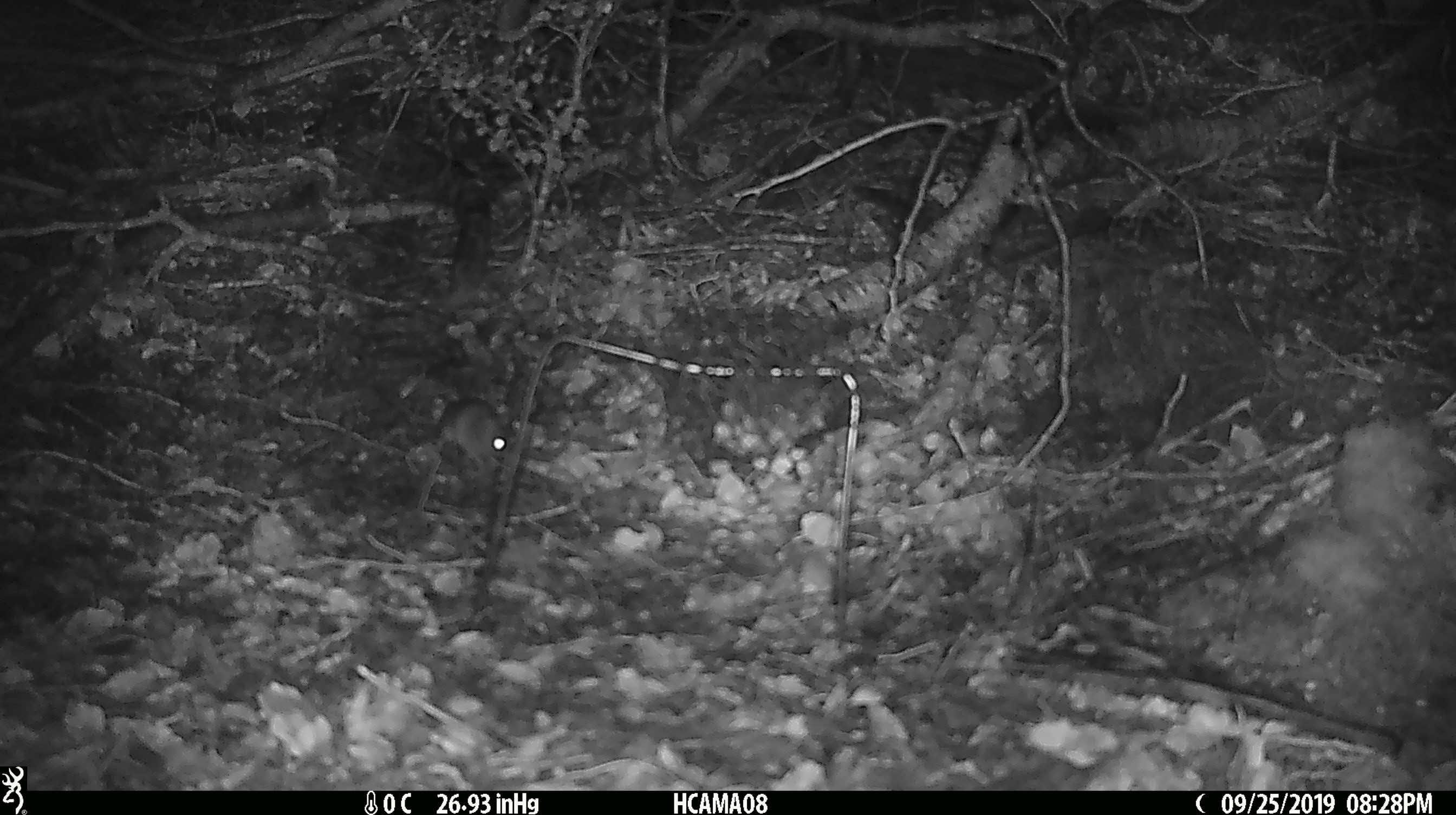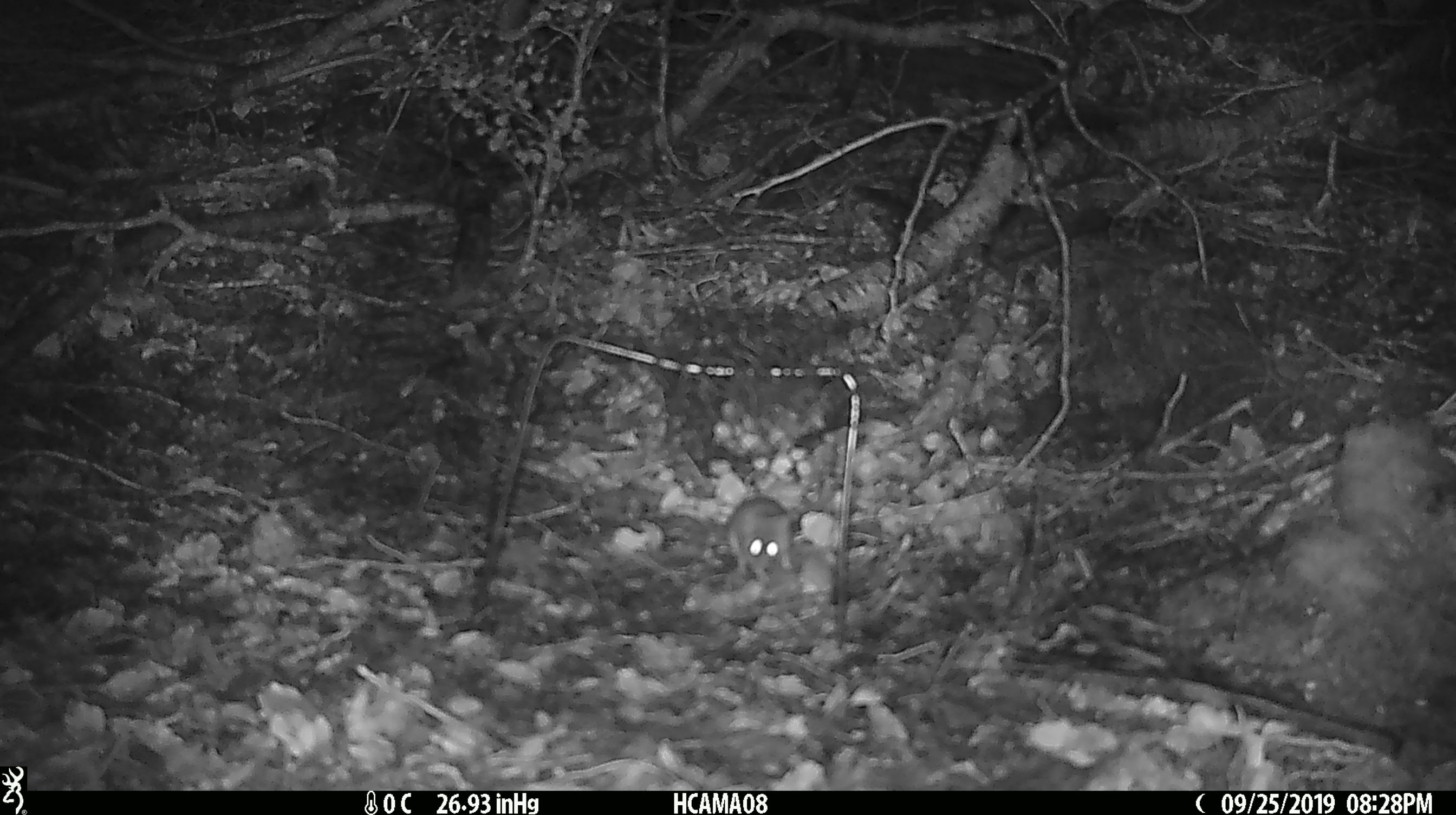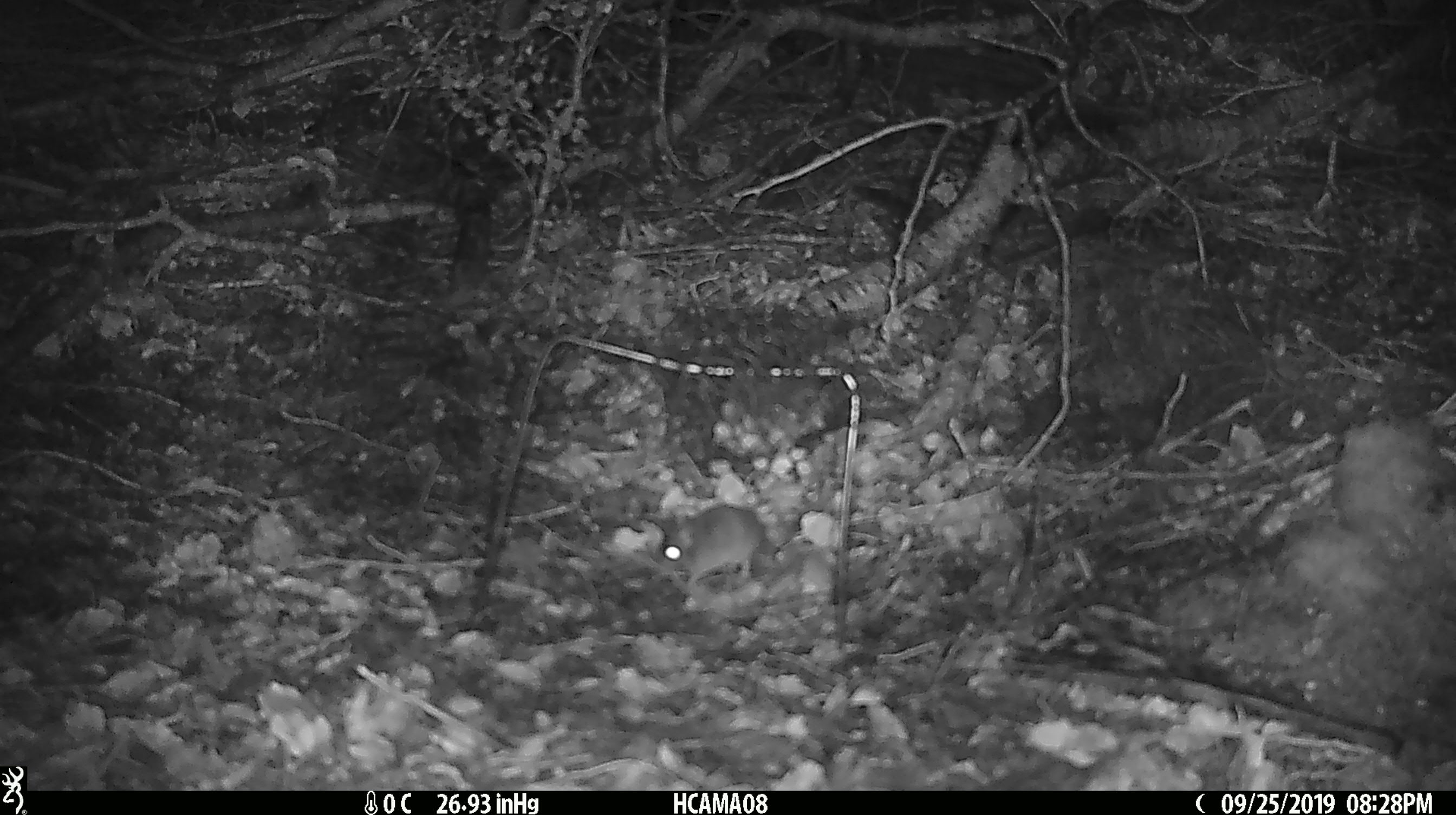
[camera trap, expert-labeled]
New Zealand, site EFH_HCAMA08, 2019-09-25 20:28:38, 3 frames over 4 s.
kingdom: Animalia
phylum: Chordata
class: Mammalia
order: Rodentia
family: Muridae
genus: Mus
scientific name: Mus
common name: mouse